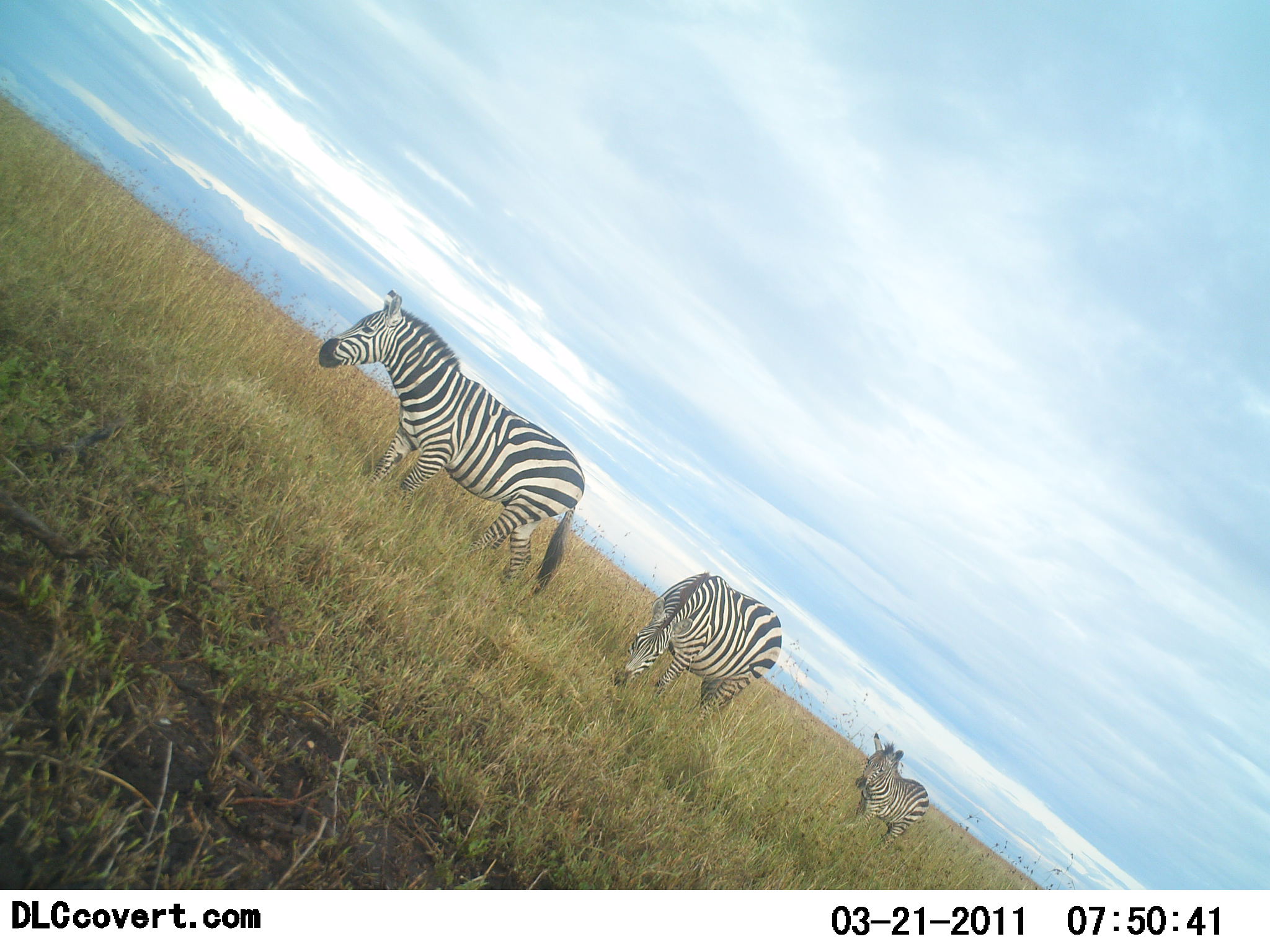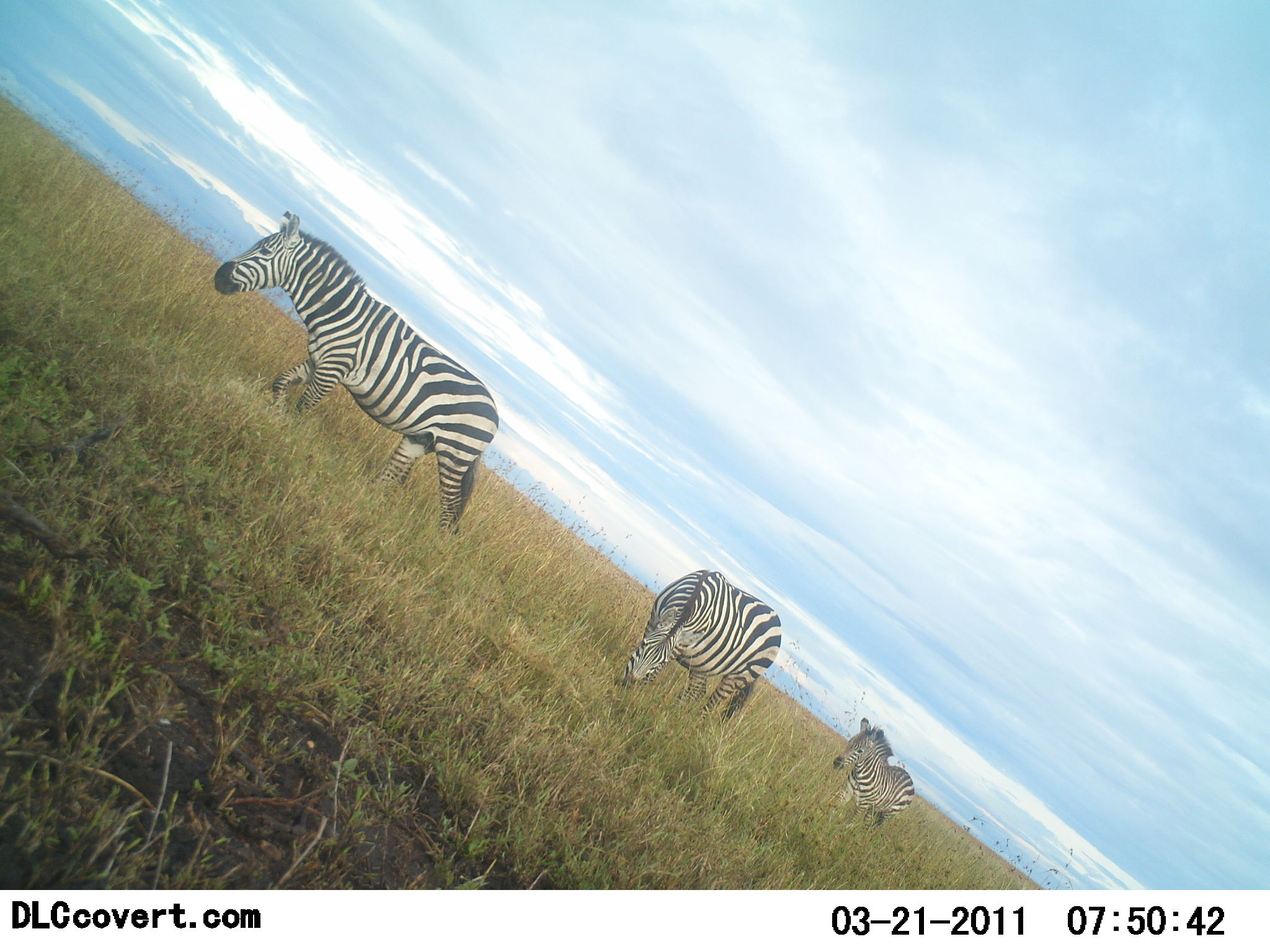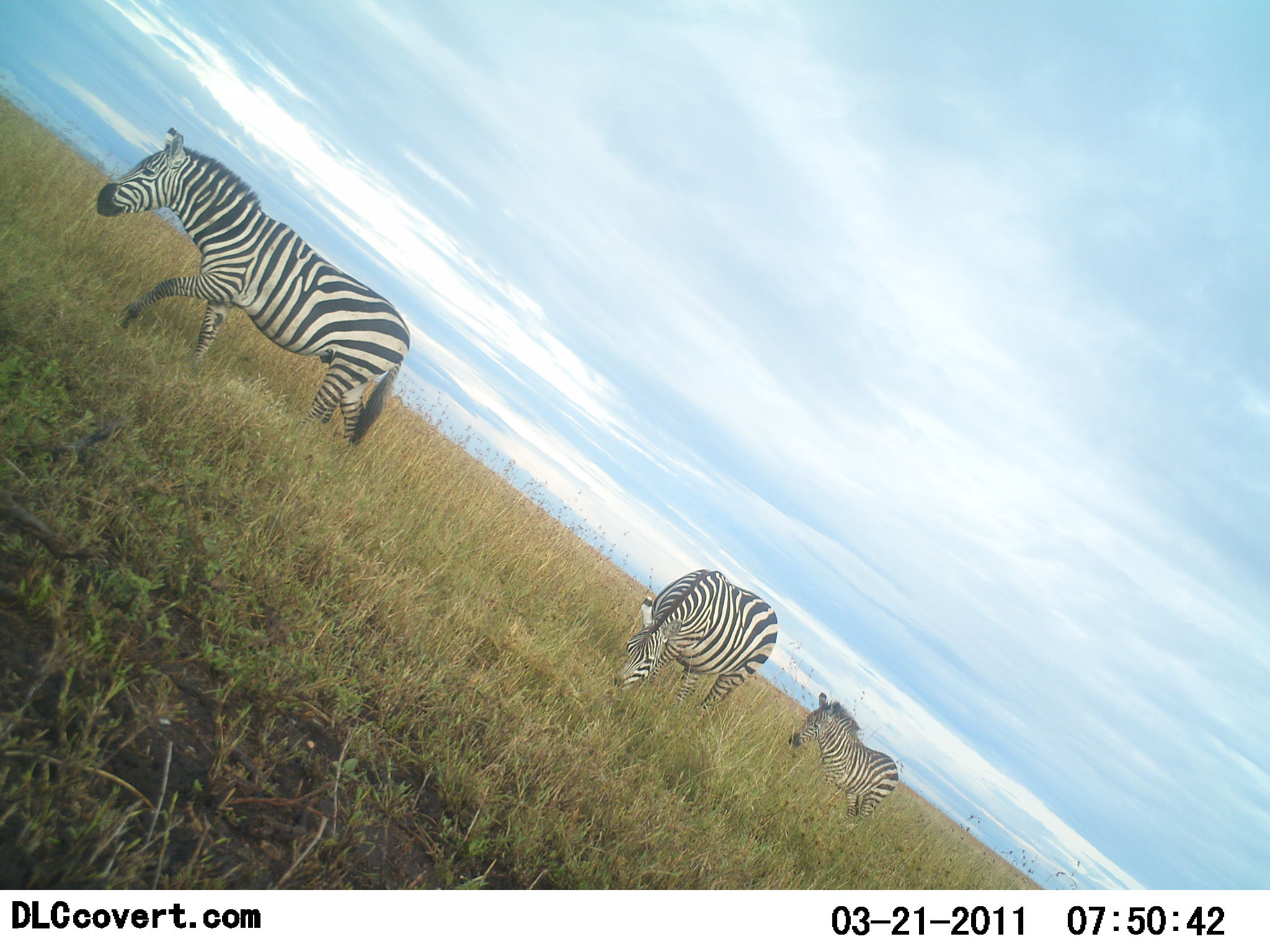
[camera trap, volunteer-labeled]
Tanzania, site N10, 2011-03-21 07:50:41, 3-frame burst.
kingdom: Animalia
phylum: Chordata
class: Mammalia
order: Perissodactyla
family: Equidae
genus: Equus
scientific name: Equus quagga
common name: plains zebra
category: zebra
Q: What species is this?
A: Zebra (plains zebra) (Equus quagga).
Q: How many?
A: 3.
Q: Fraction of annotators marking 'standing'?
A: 20%.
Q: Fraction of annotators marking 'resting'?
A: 0%.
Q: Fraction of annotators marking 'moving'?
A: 90%.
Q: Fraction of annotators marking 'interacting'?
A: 0%.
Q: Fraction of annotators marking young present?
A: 10%.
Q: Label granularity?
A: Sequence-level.